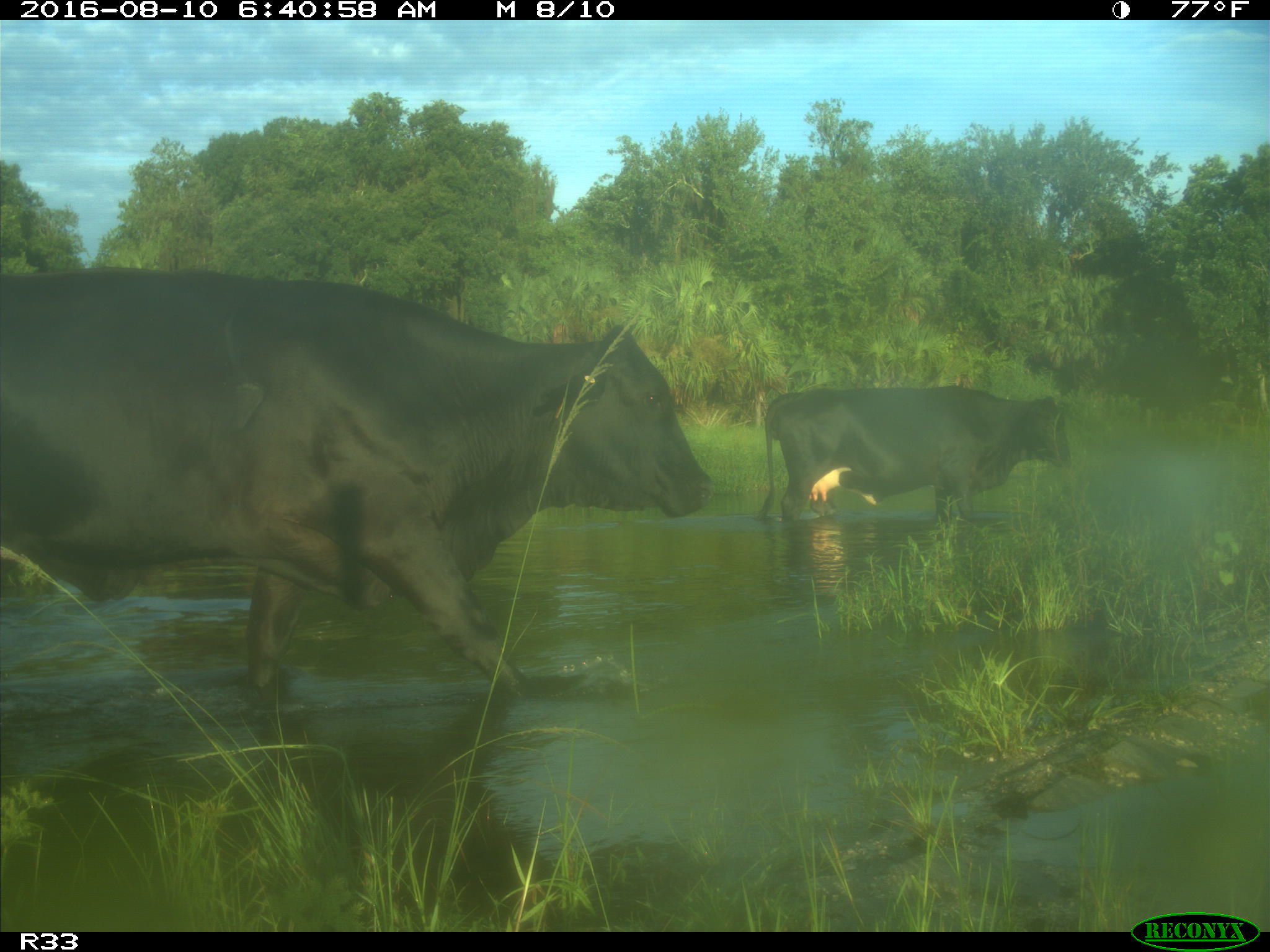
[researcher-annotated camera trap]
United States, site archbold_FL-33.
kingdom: Animalia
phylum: Chordata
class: Mammalia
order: Artiodactyla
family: Bovidae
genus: Bos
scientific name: Bos taurus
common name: domestic cow